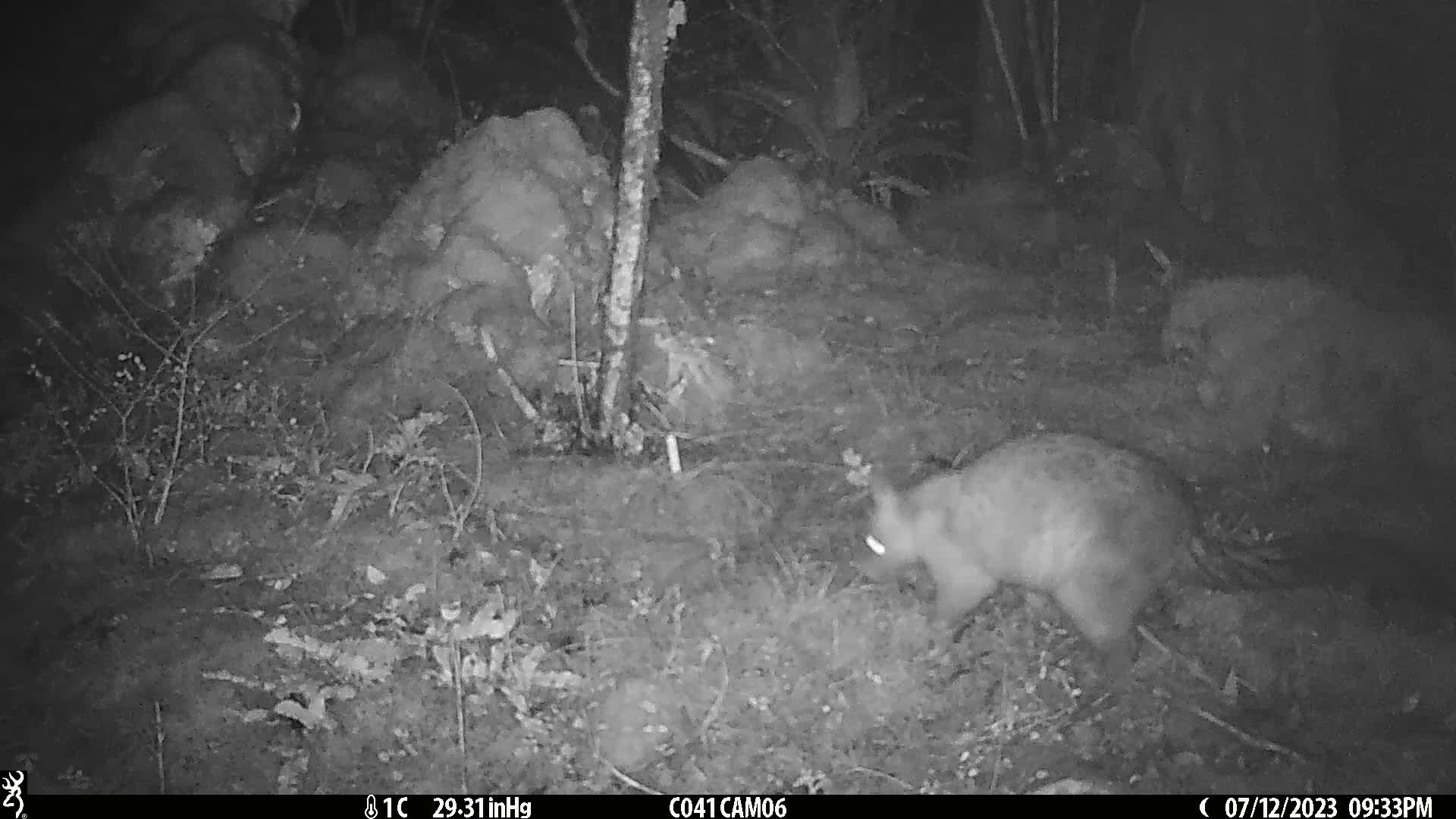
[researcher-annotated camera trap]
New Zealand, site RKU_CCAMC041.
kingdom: Animalia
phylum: Chordata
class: Mammalia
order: Diprotodontia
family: Phalangeridae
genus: Trichosurus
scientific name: Trichosurus vulpecula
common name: common brushtail possum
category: possum